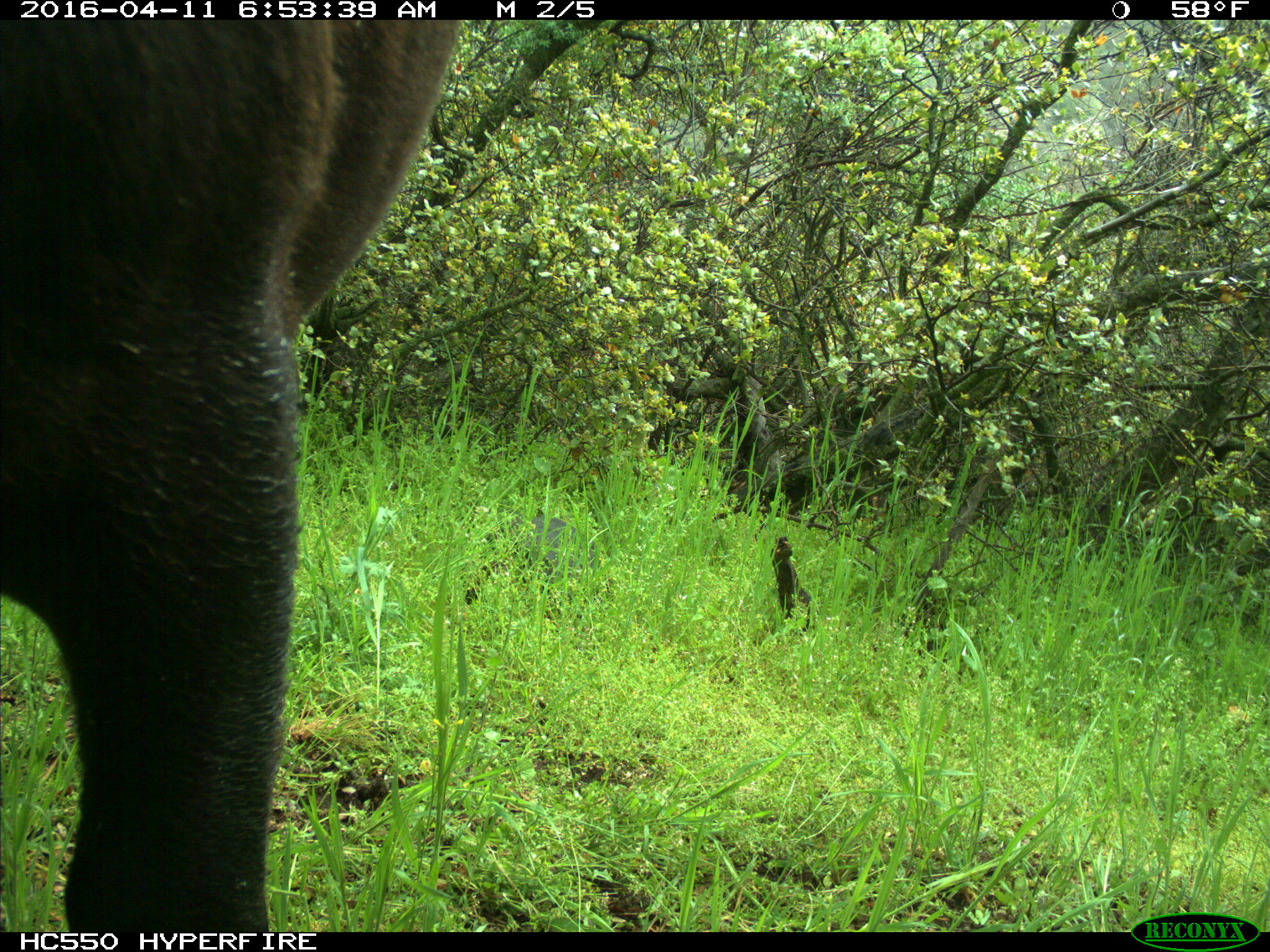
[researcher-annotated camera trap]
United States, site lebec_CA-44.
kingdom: Animalia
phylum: Chordata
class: Mammalia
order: Artiodactyla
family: Bovidae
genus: Bos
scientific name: Bos taurus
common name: domestic cow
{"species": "Bos taurus (domestic cow)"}